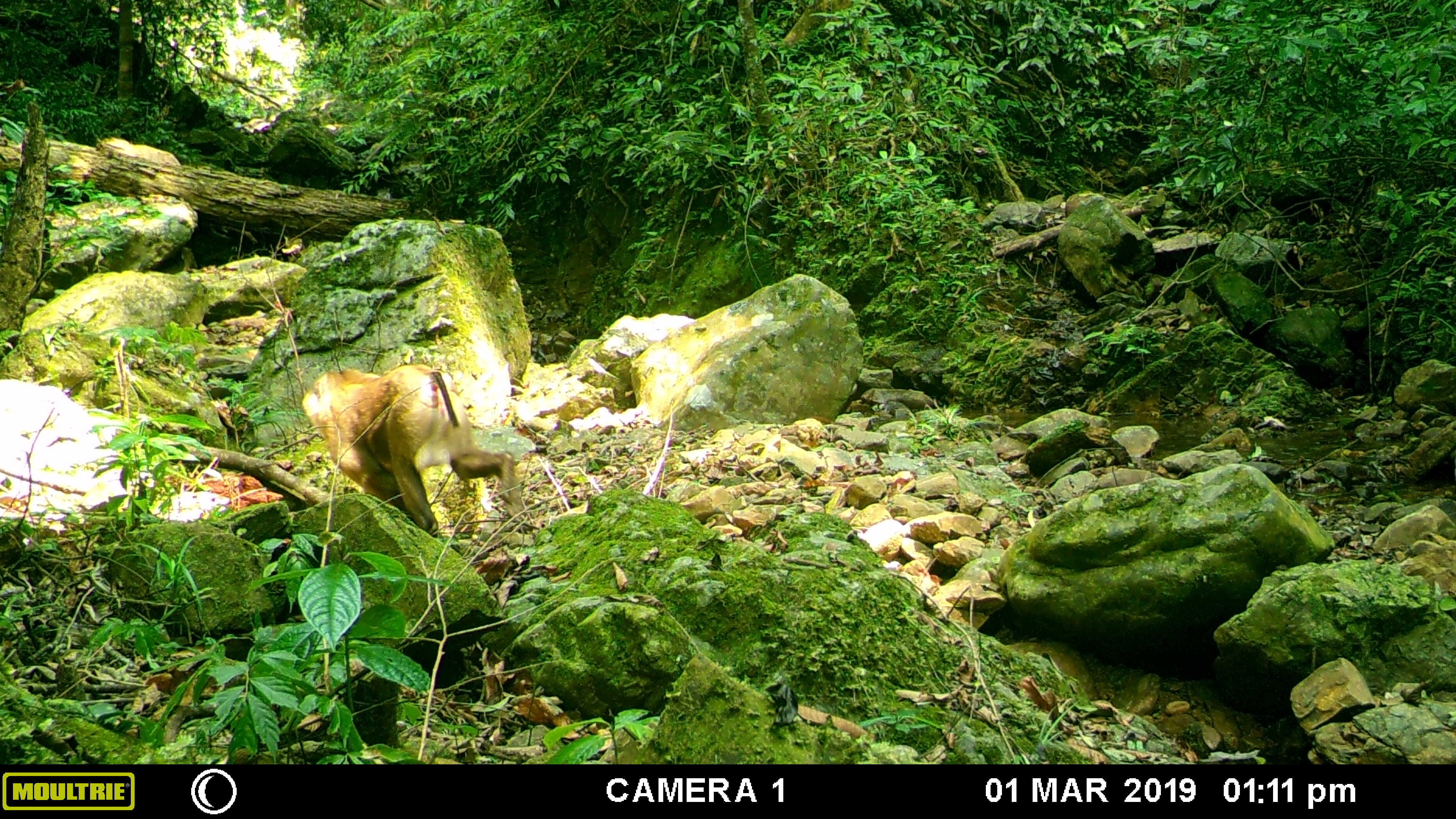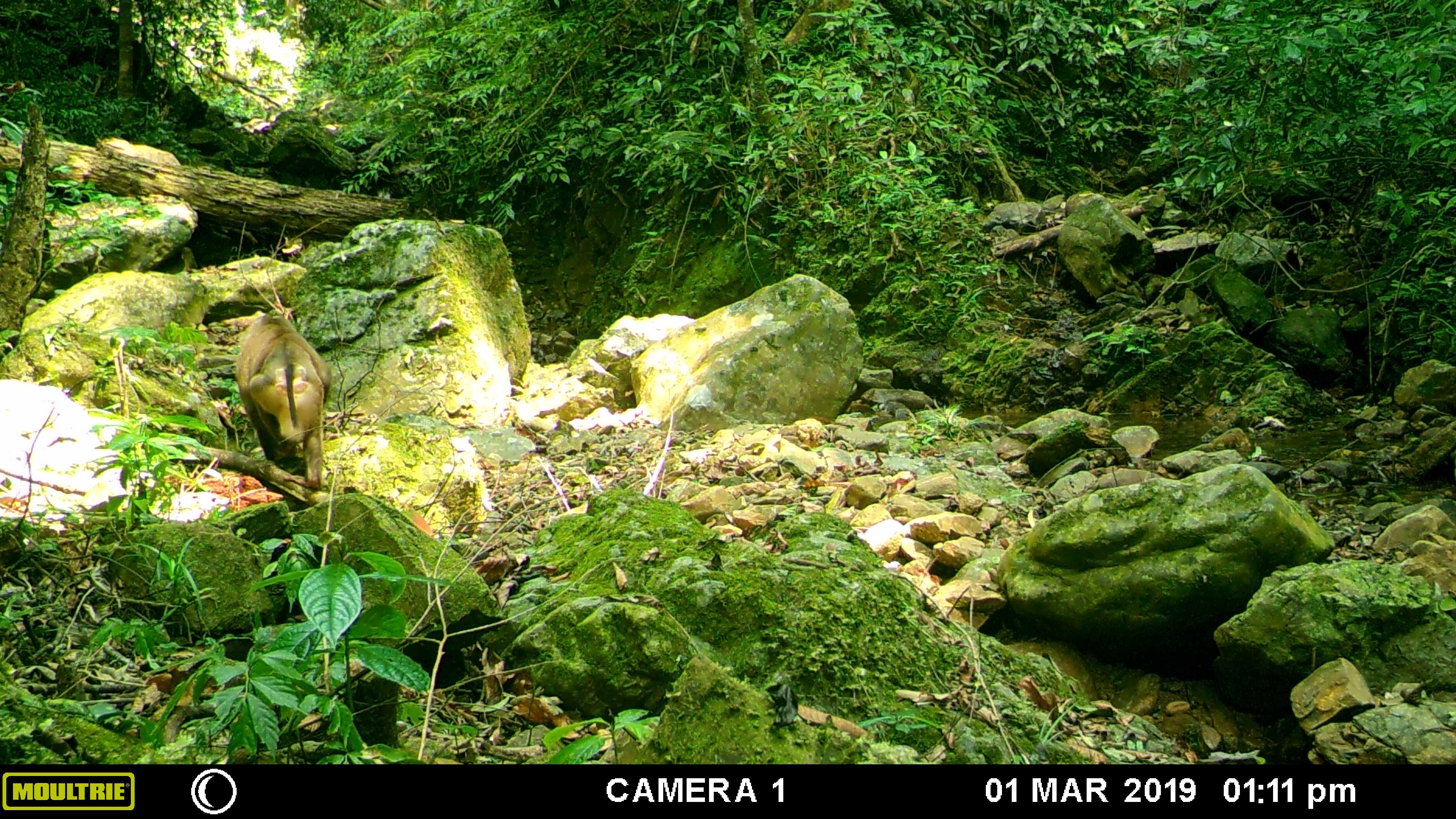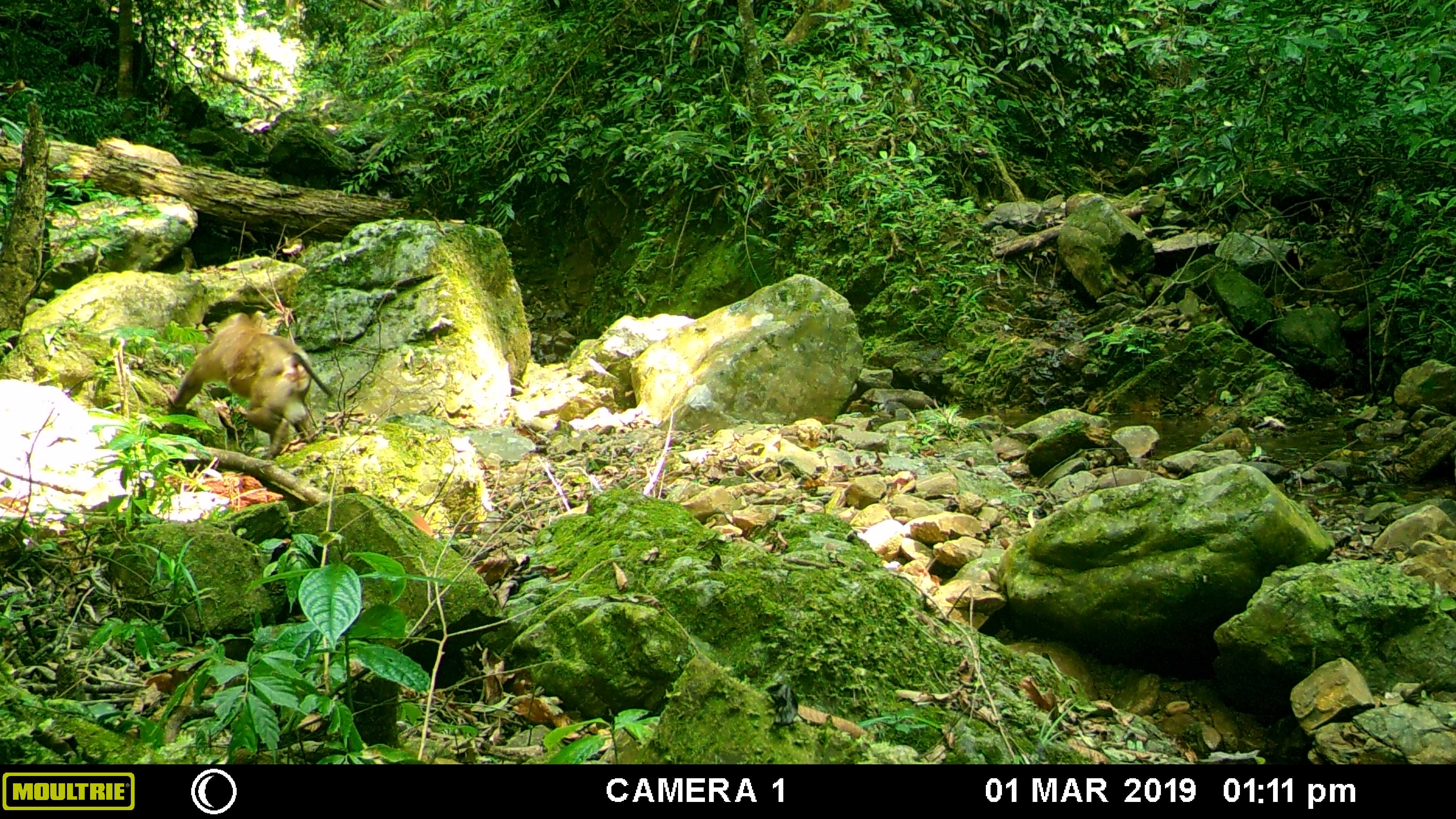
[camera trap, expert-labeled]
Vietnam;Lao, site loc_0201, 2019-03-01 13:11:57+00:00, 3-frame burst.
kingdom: Animalia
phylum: Chordata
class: Mammalia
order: Primates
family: Cercopithecidae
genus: Macaca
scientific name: Macaca nemestrina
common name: pig-tailed macaque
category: pig tailed macaque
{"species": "pig tailed macaque (pig-tailed macaque) (Macaca nemestrina)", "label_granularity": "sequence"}